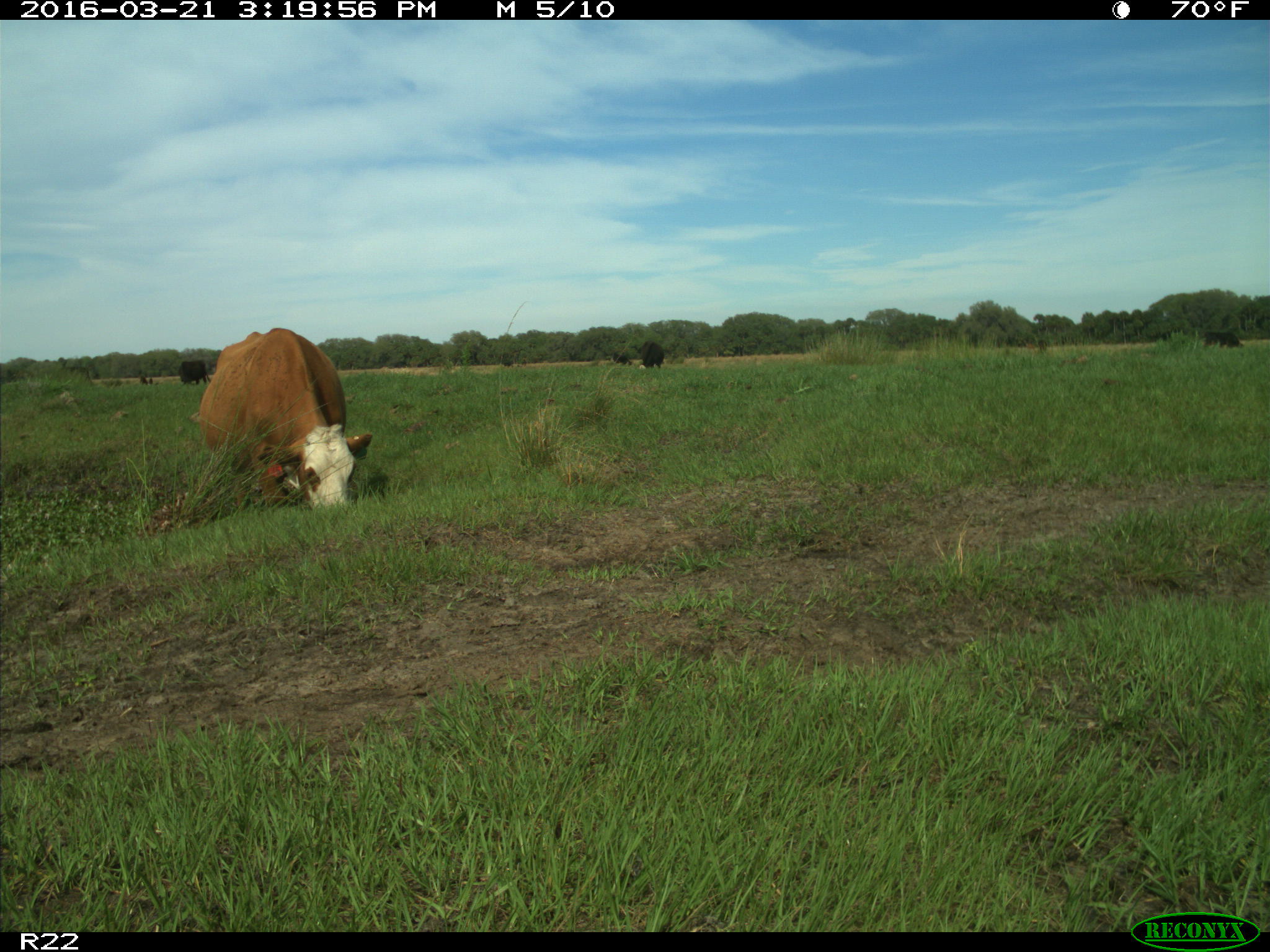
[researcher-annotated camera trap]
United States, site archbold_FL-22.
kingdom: Animalia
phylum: Chordata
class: Mammalia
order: Artiodactyla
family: Bovidae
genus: Bos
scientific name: Bos taurus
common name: domestic cow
Bos taurus (domestic cow).